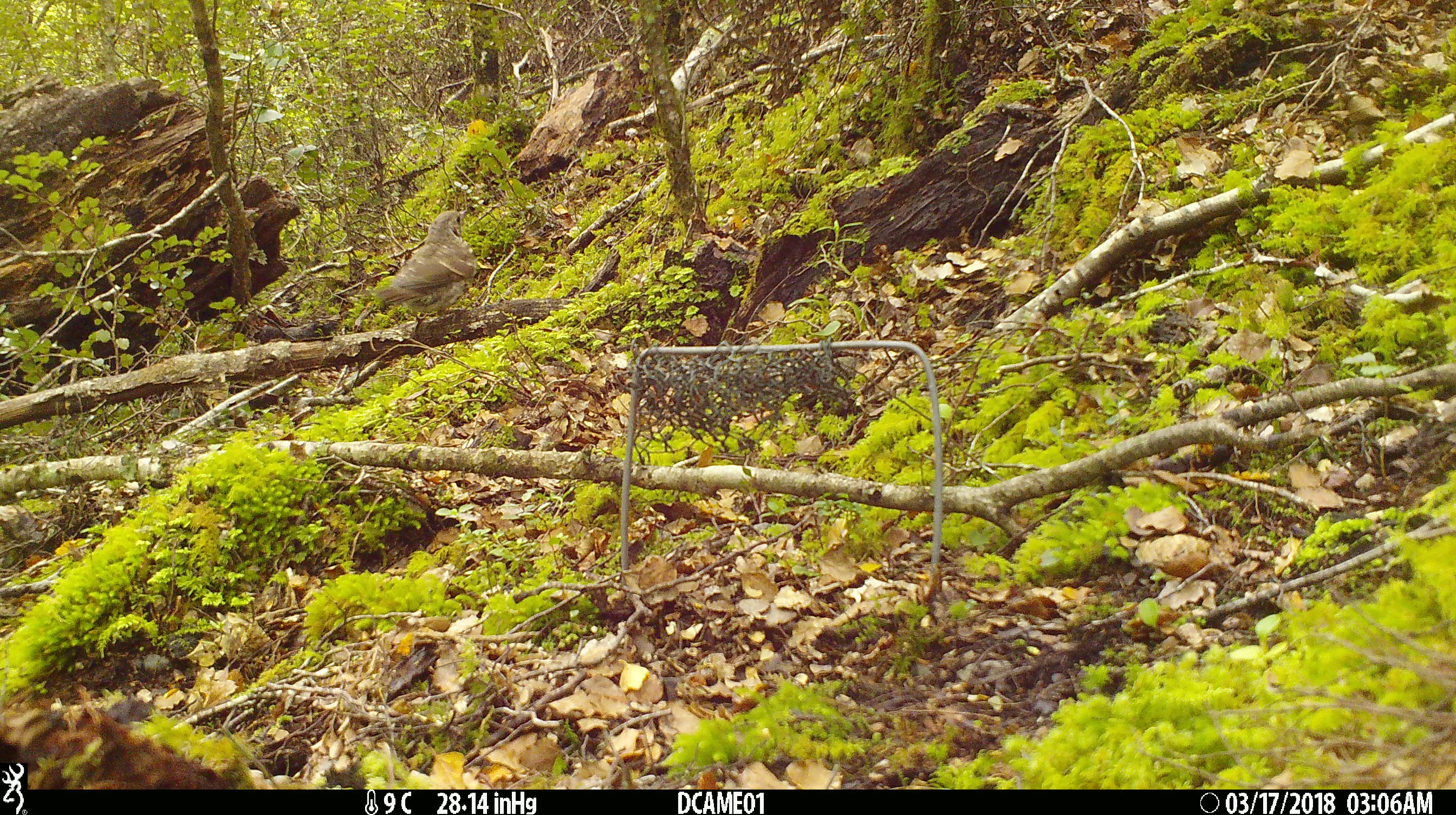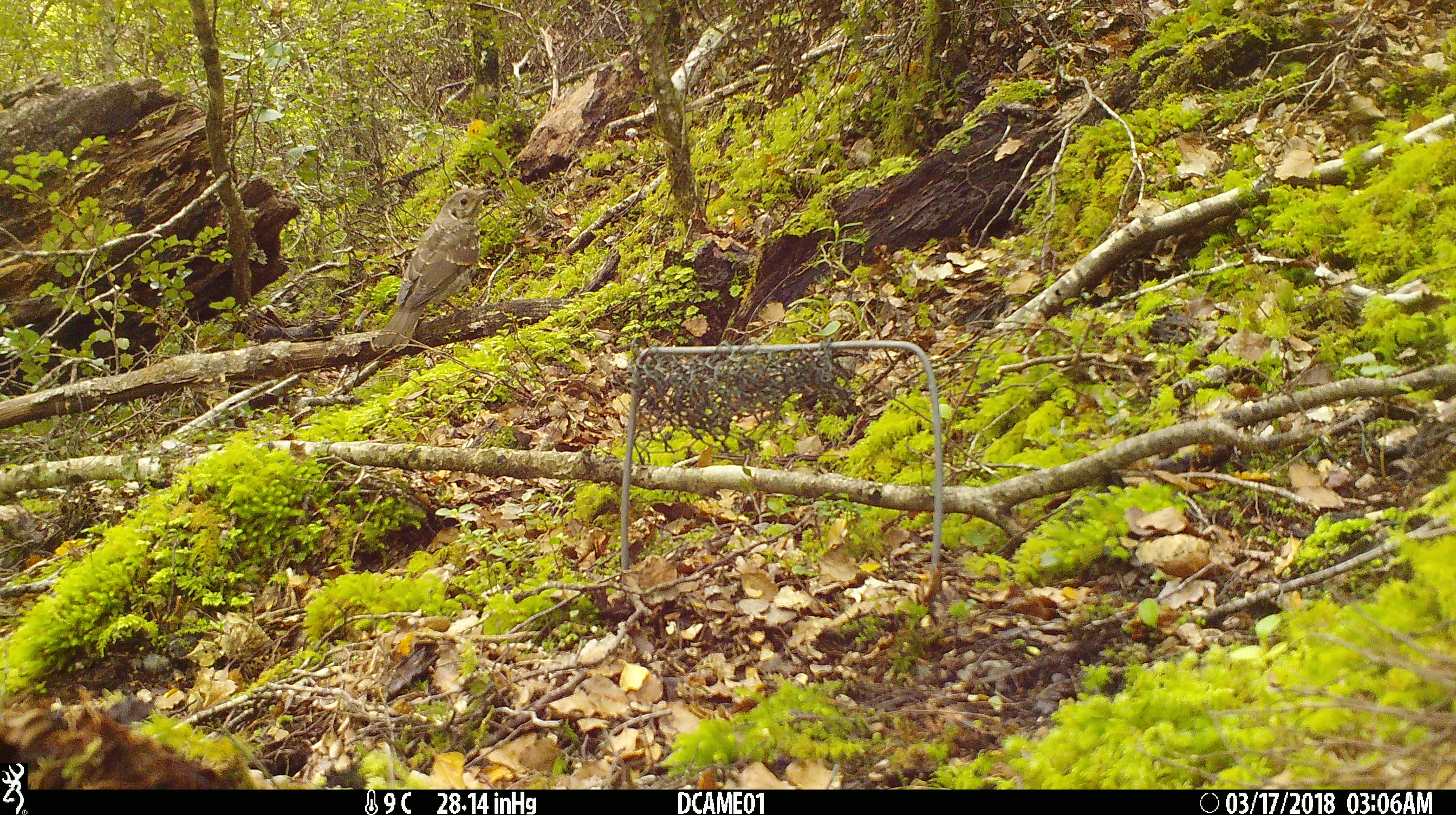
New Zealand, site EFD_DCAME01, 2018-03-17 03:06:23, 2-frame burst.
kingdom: Animalia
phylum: Chordata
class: Aves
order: Passeriformes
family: Turdidae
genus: Turdus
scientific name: Turdus philomelos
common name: song thrush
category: thrush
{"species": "thrush (song thrush) (Turdus philomelos)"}